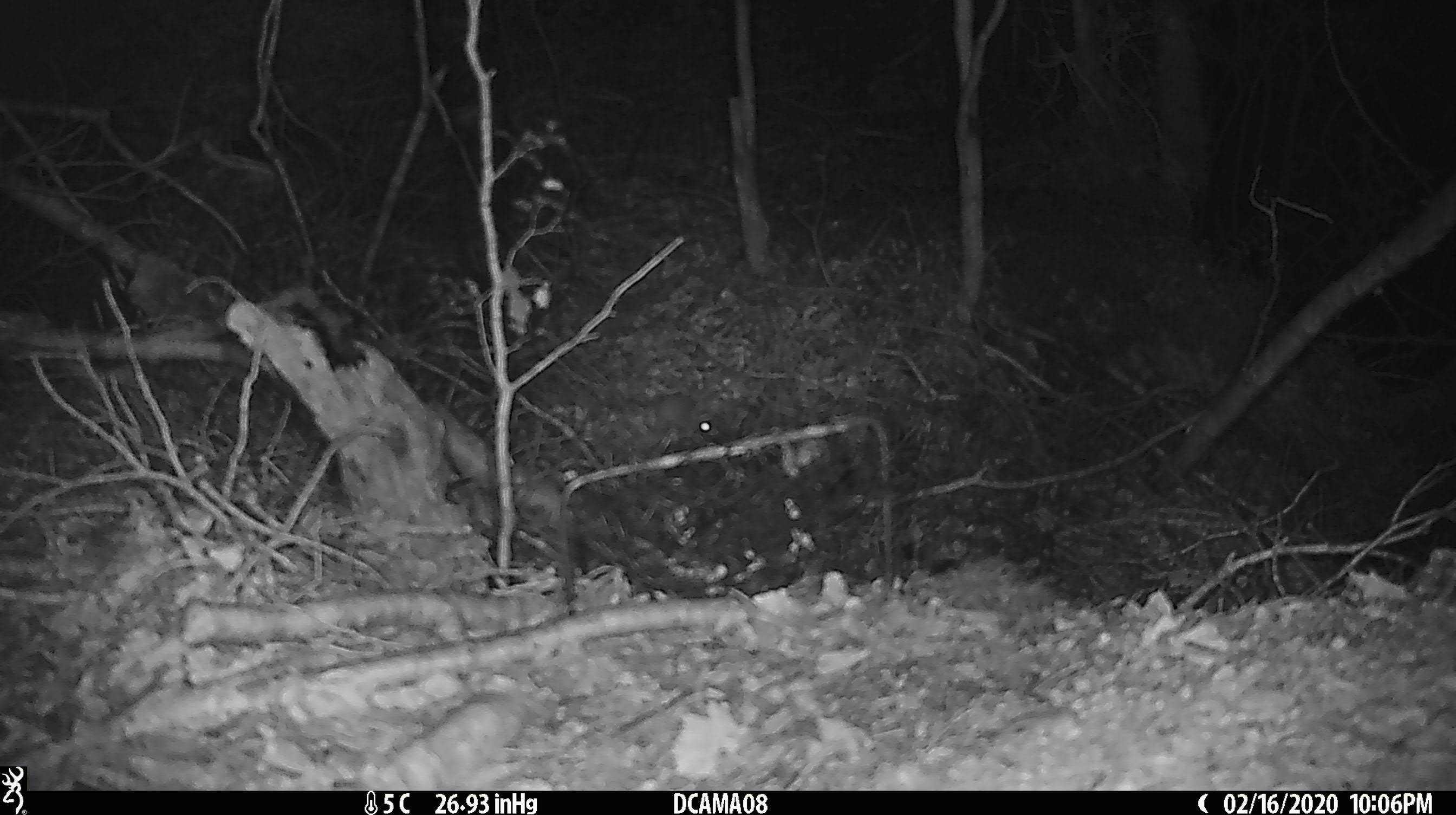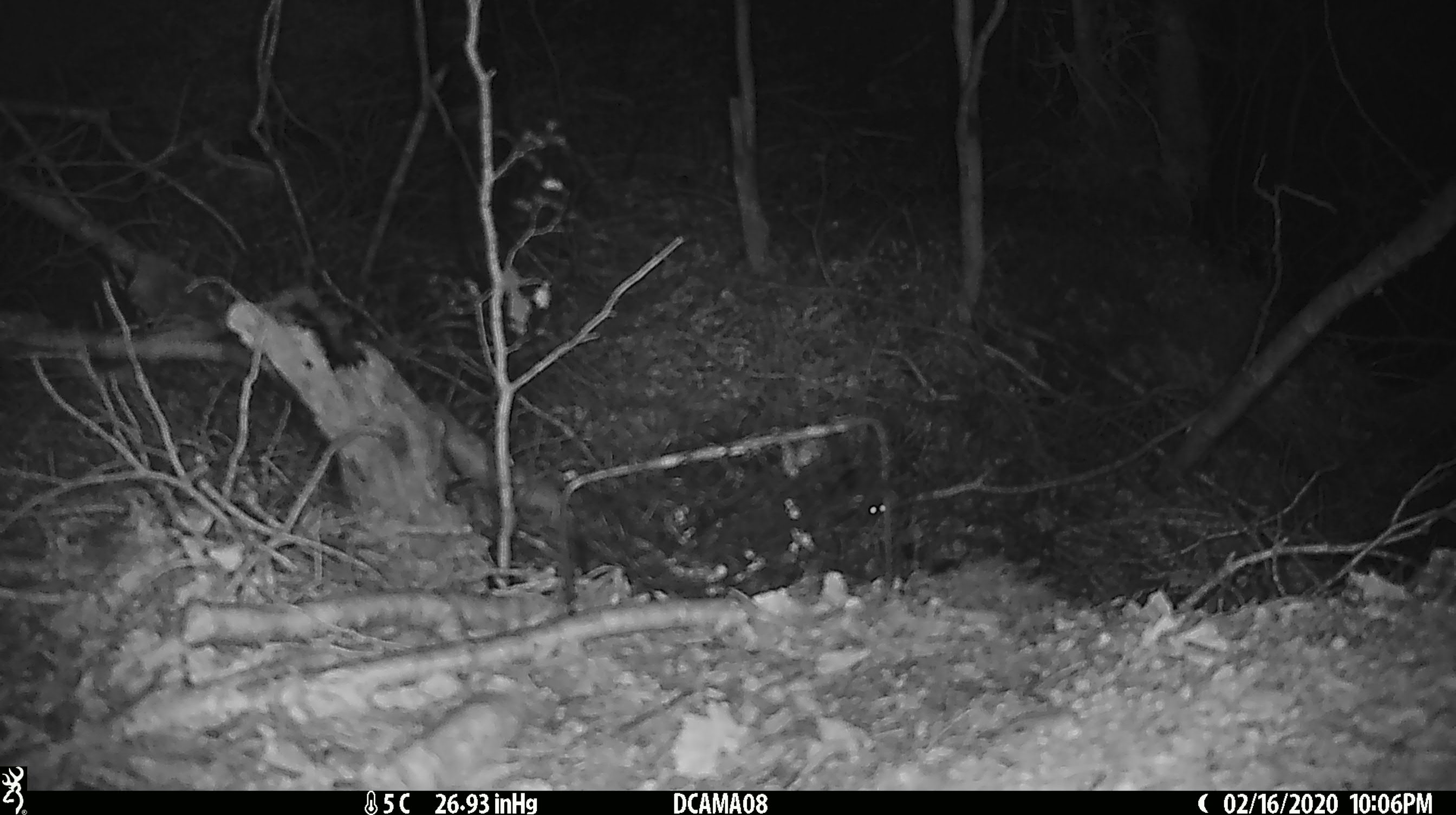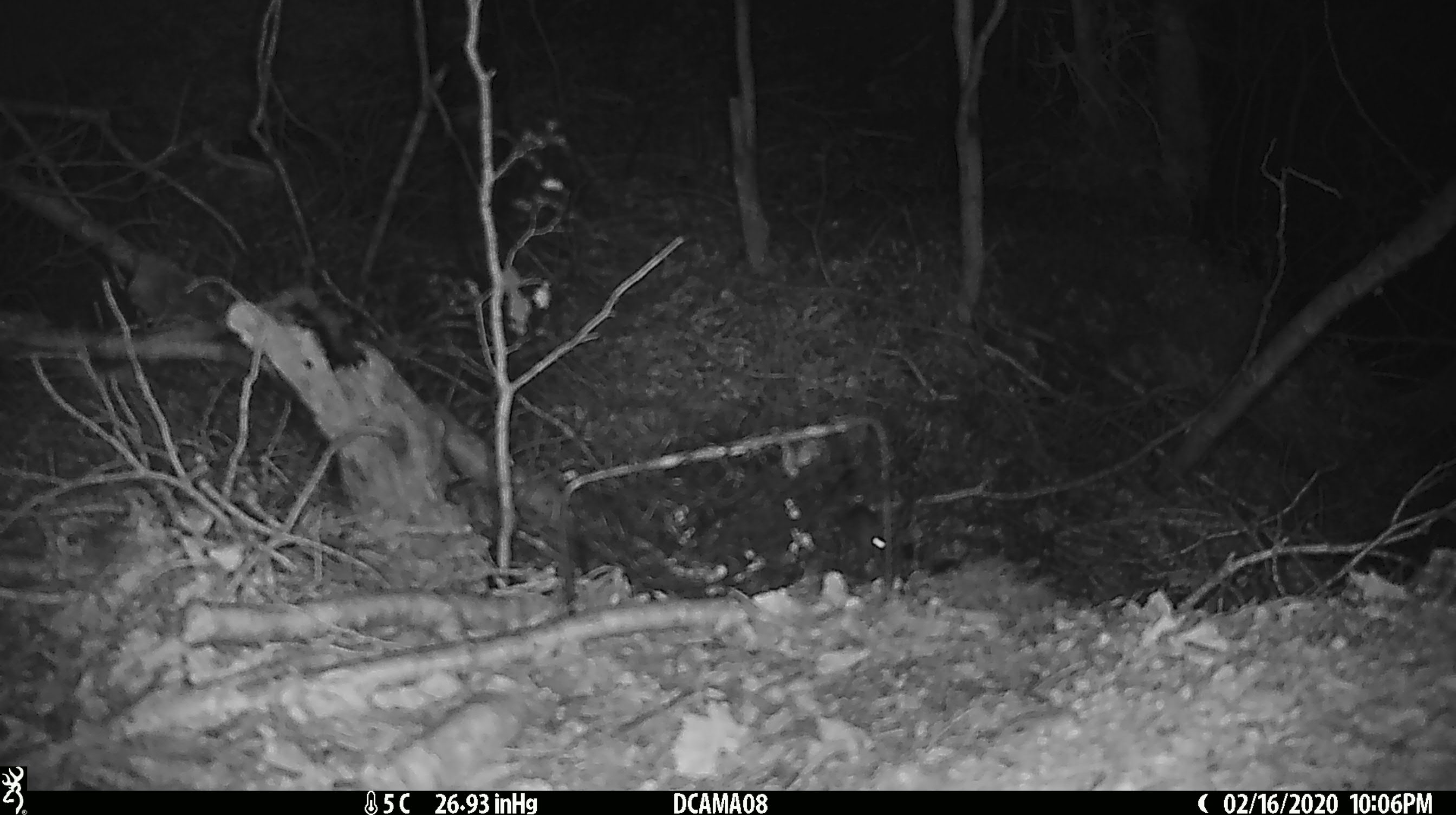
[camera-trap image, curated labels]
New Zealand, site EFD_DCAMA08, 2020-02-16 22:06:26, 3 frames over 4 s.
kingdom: Animalia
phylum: Chordata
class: Mammalia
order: Rodentia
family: Muridae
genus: Mus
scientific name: Mus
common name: mouse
Mouse (Mus).